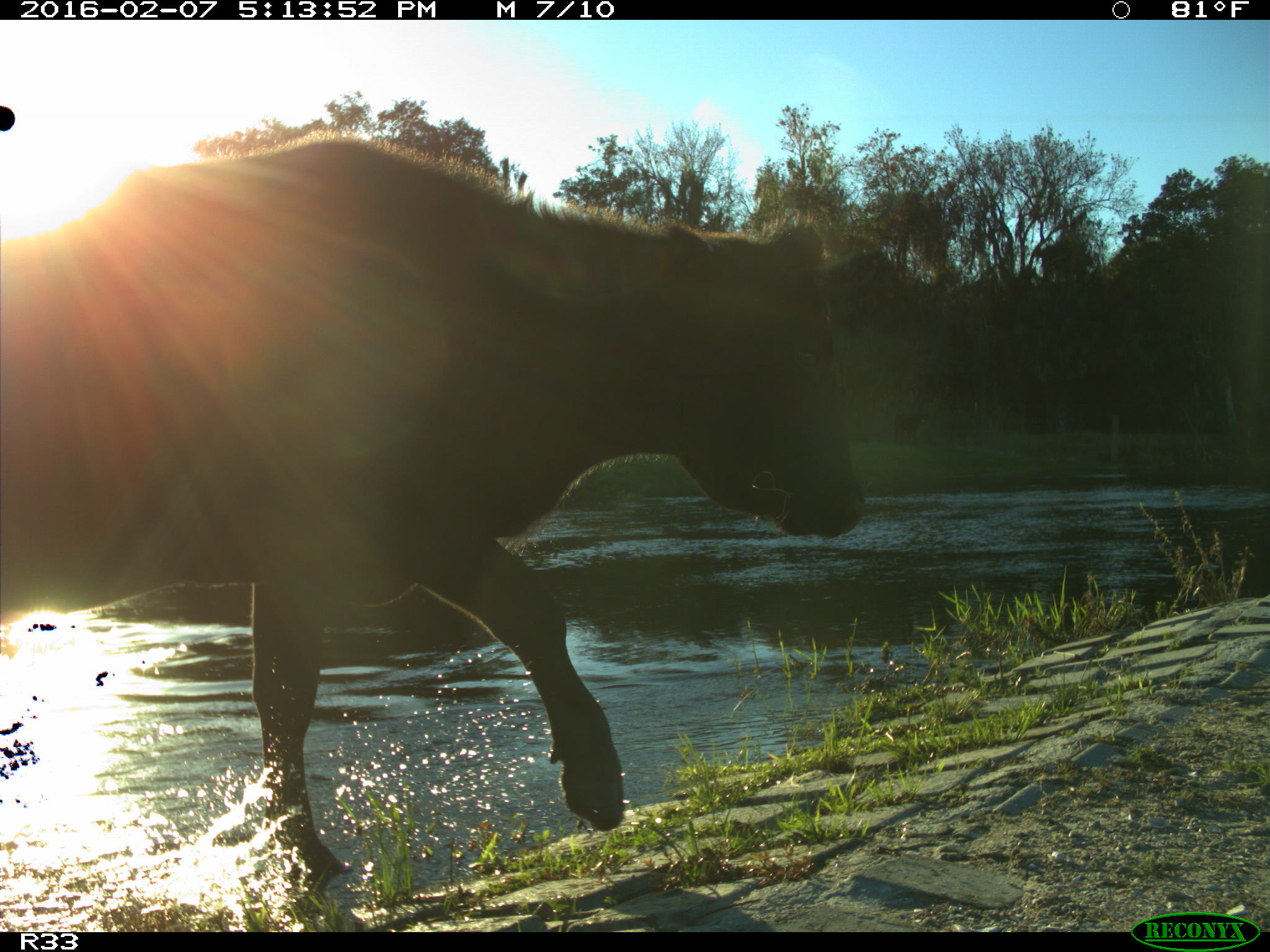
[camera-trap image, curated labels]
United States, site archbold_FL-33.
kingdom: Animalia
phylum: Chordata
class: Mammalia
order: Artiodactyla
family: Bovidae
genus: Bos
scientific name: Bos taurus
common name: domestic cow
Bos taurus (domestic cow).